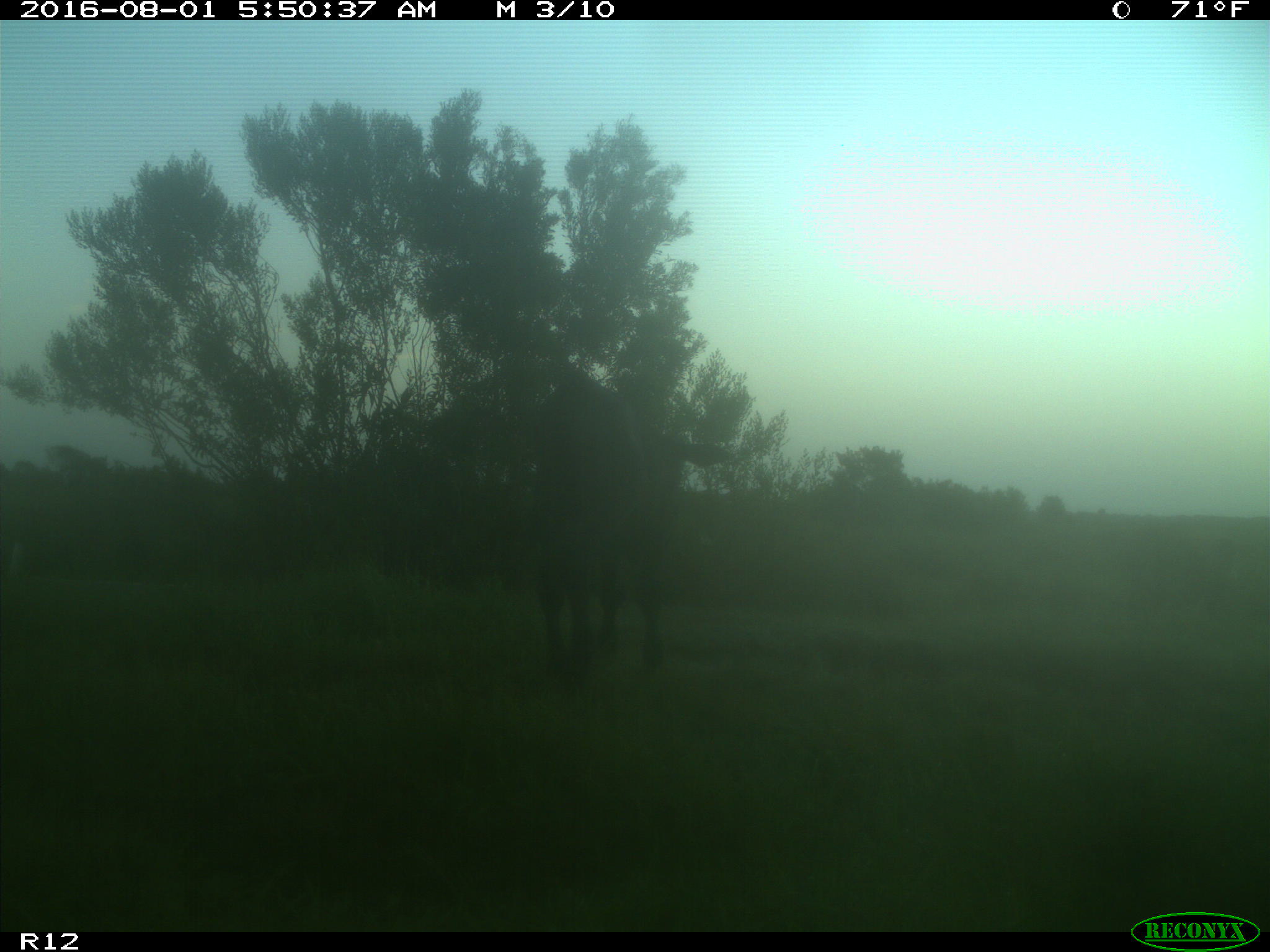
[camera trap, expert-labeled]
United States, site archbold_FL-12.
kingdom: Animalia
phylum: Chordata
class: Mammalia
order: Artiodactyla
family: Bovidae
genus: Bos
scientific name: Bos taurus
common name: domestic cow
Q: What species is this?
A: Bos taurus (domestic cow).